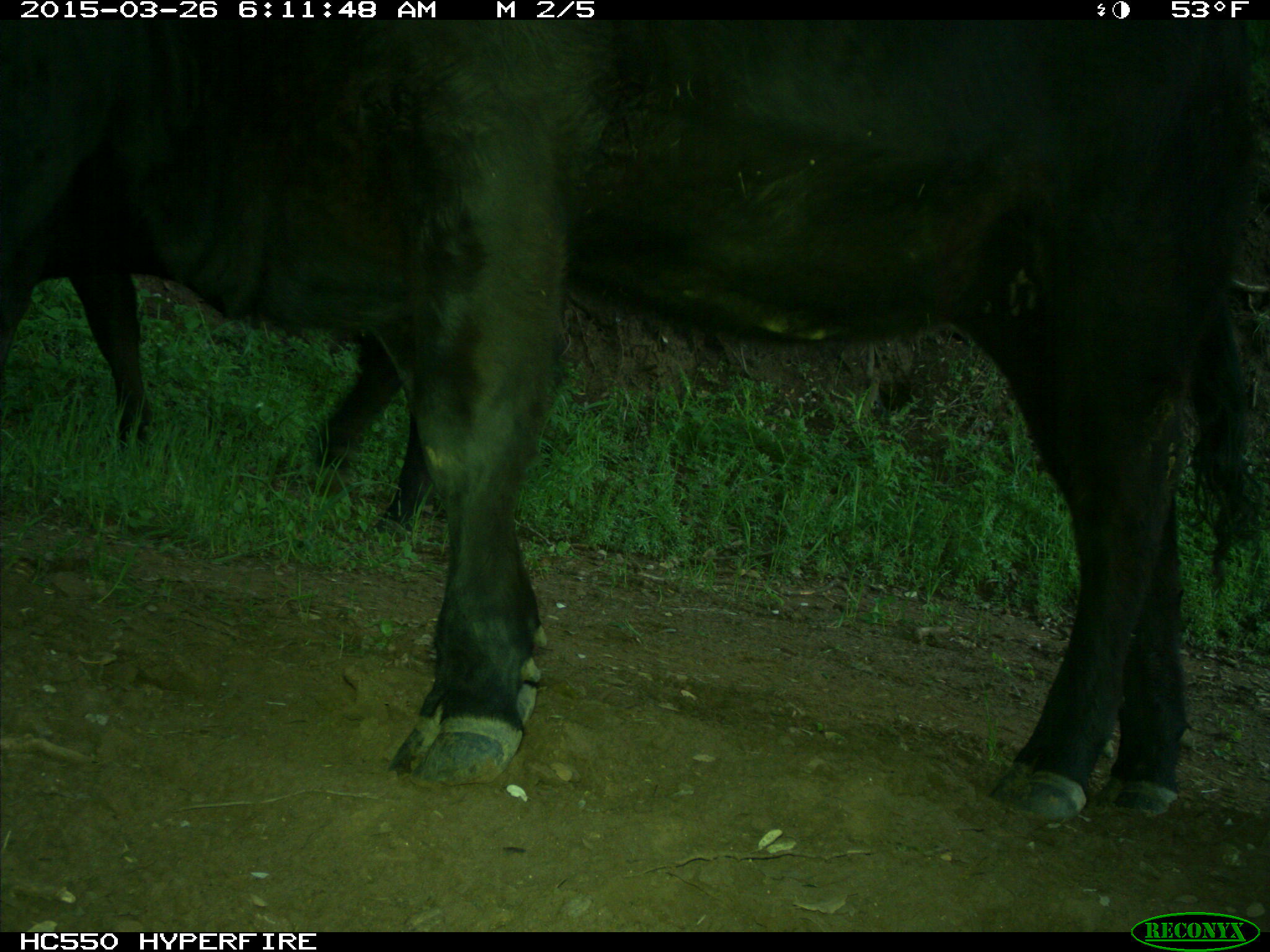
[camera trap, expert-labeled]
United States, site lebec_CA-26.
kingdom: Animalia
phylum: Chordata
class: Mammalia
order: Artiodactyla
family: Bovidae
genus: Bos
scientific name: Bos taurus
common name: domestic cow